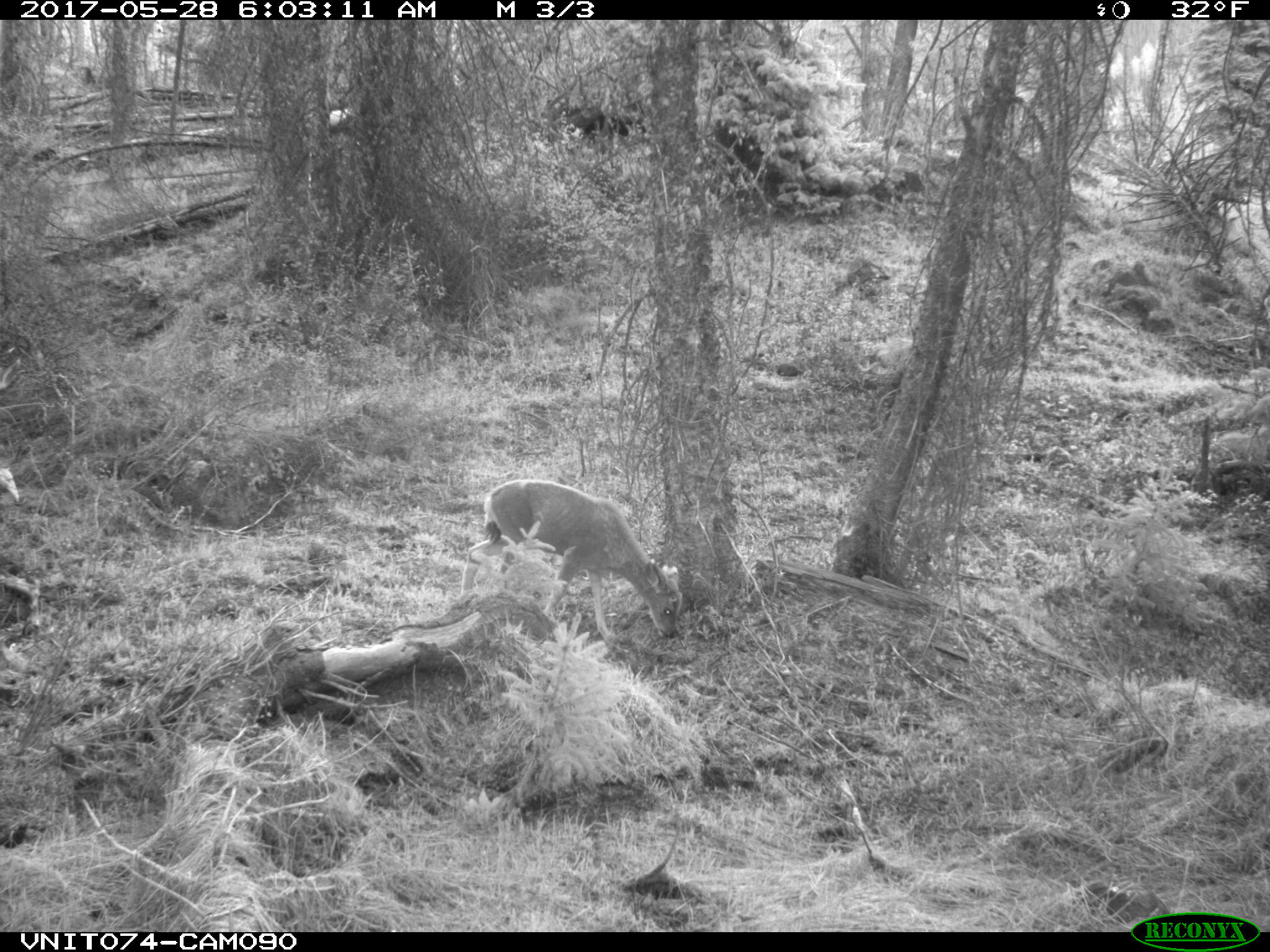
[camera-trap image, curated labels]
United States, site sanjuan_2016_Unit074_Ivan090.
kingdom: Animalia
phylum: Chordata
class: Mammalia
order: Artiodactyla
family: Cervidae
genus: Odocoileus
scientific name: Odocoileus hemionus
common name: mule deer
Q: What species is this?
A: Odocoileus hemionus (mule deer).